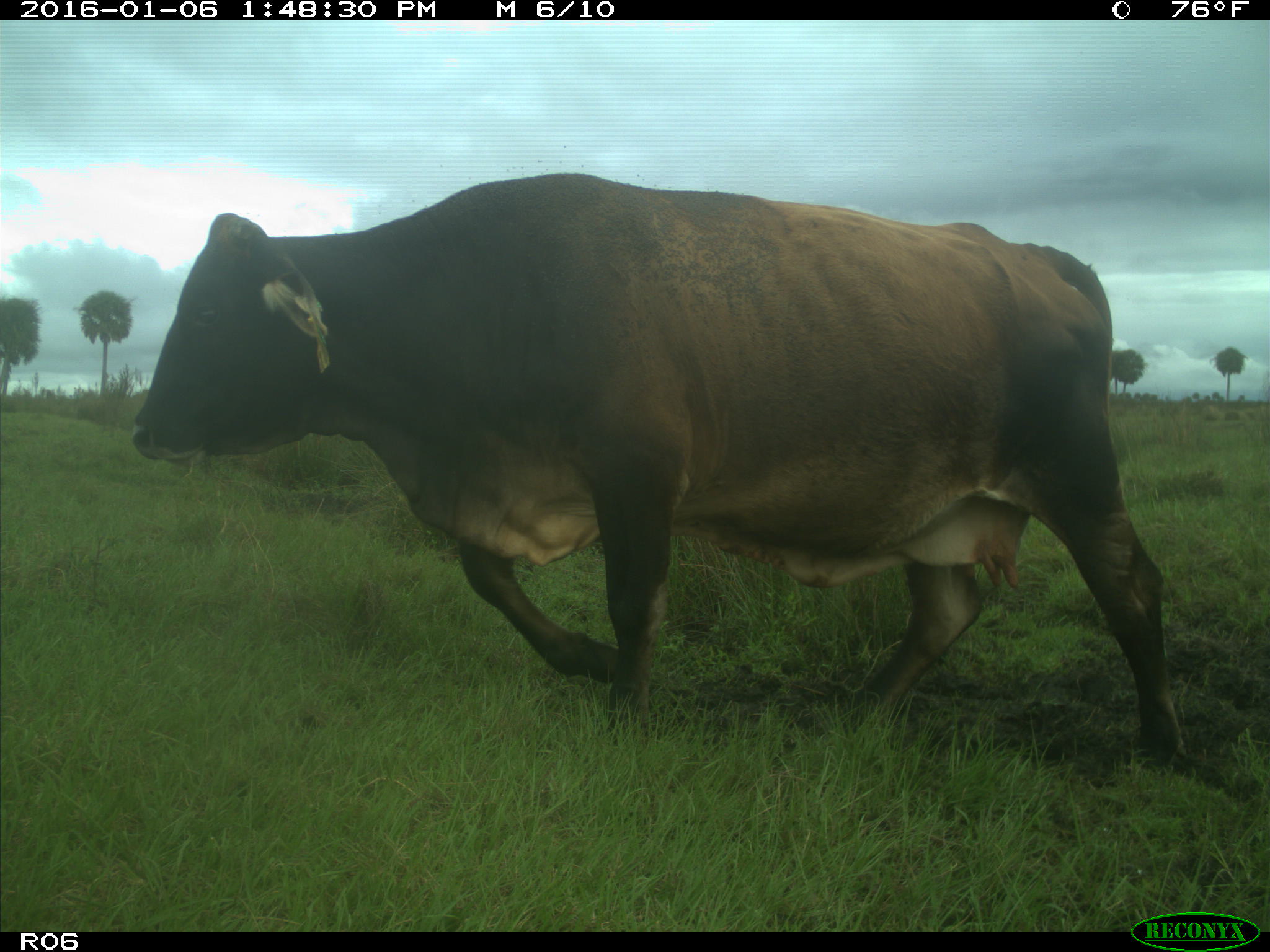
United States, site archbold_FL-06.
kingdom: Animalia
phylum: Chordata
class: Mammalia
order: Artiodactyla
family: Bovidae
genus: Bos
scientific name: Bos taurus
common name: domestic cow